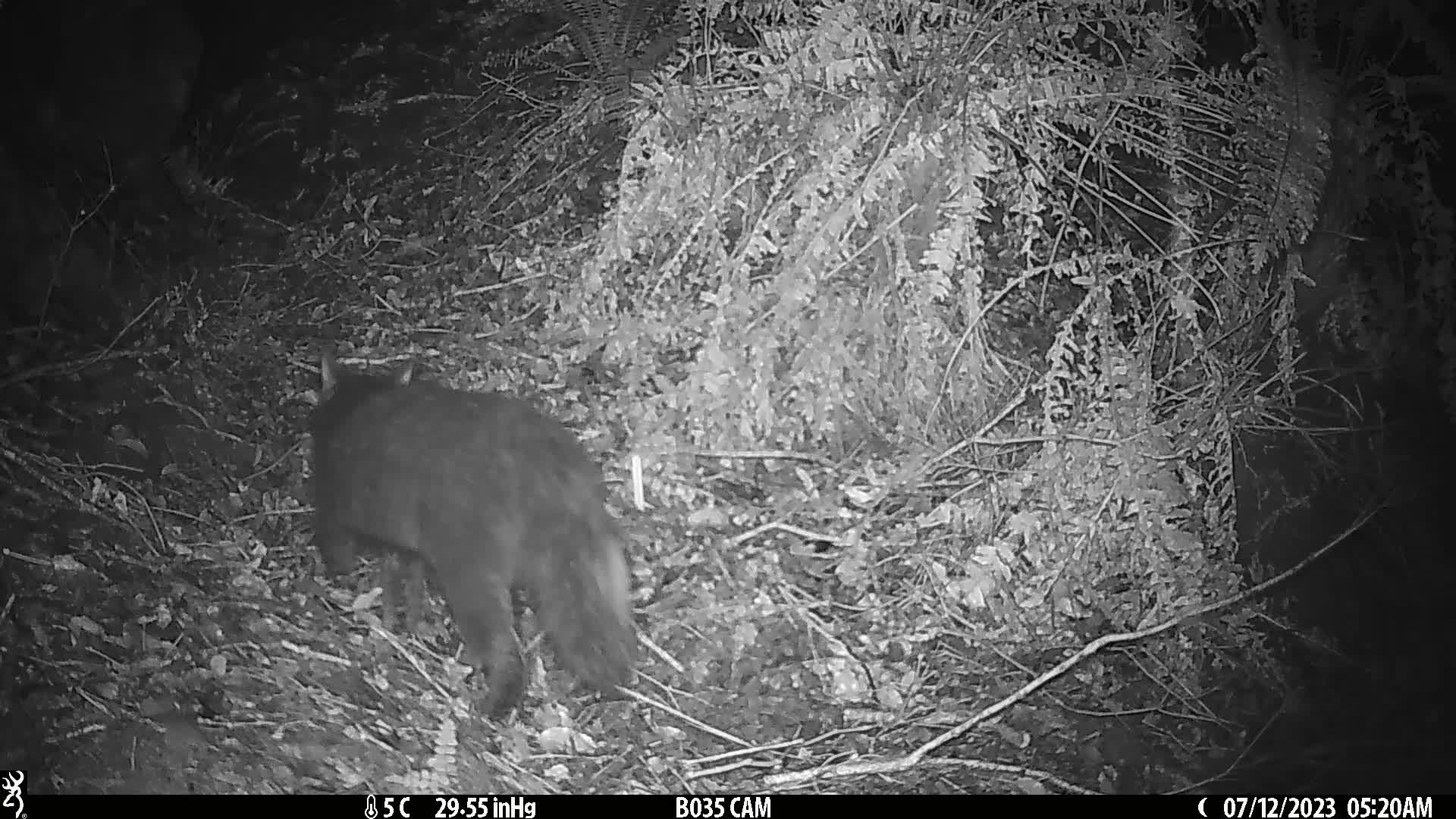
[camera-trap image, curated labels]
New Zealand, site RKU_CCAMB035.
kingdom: Animalia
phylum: Chordata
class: Mammalia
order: Carnivora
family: Felidae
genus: Felis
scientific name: Felis catus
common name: domestic cat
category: cat